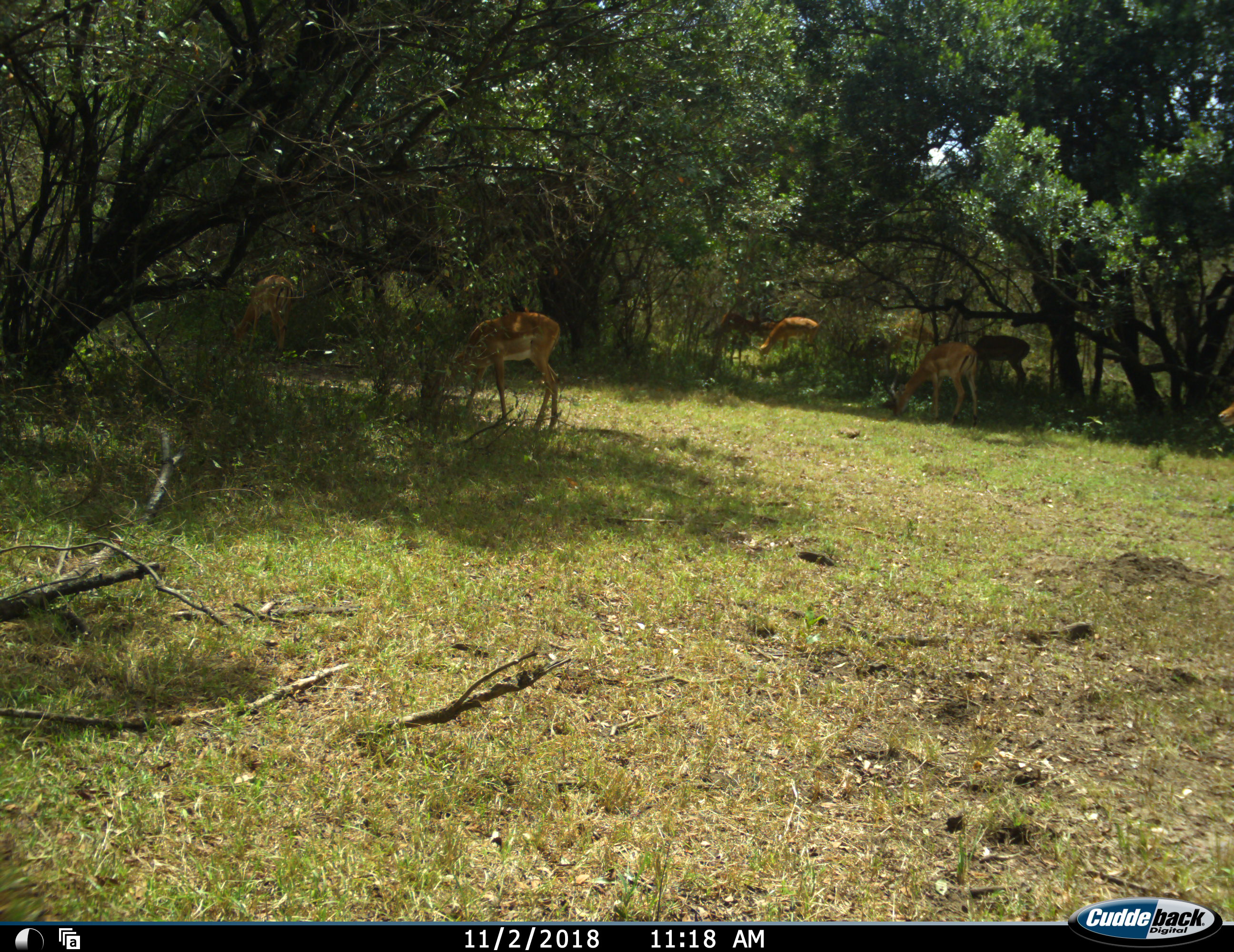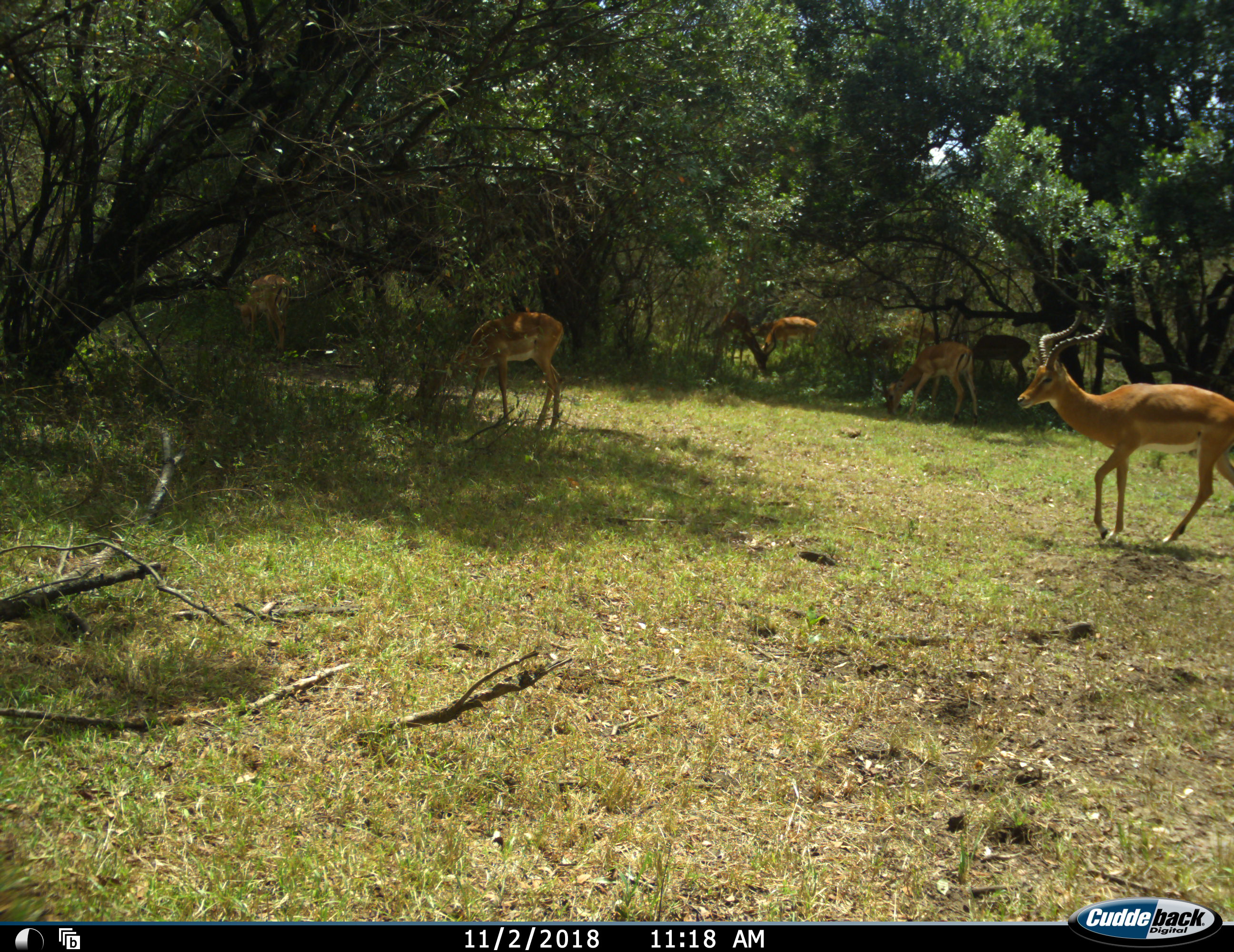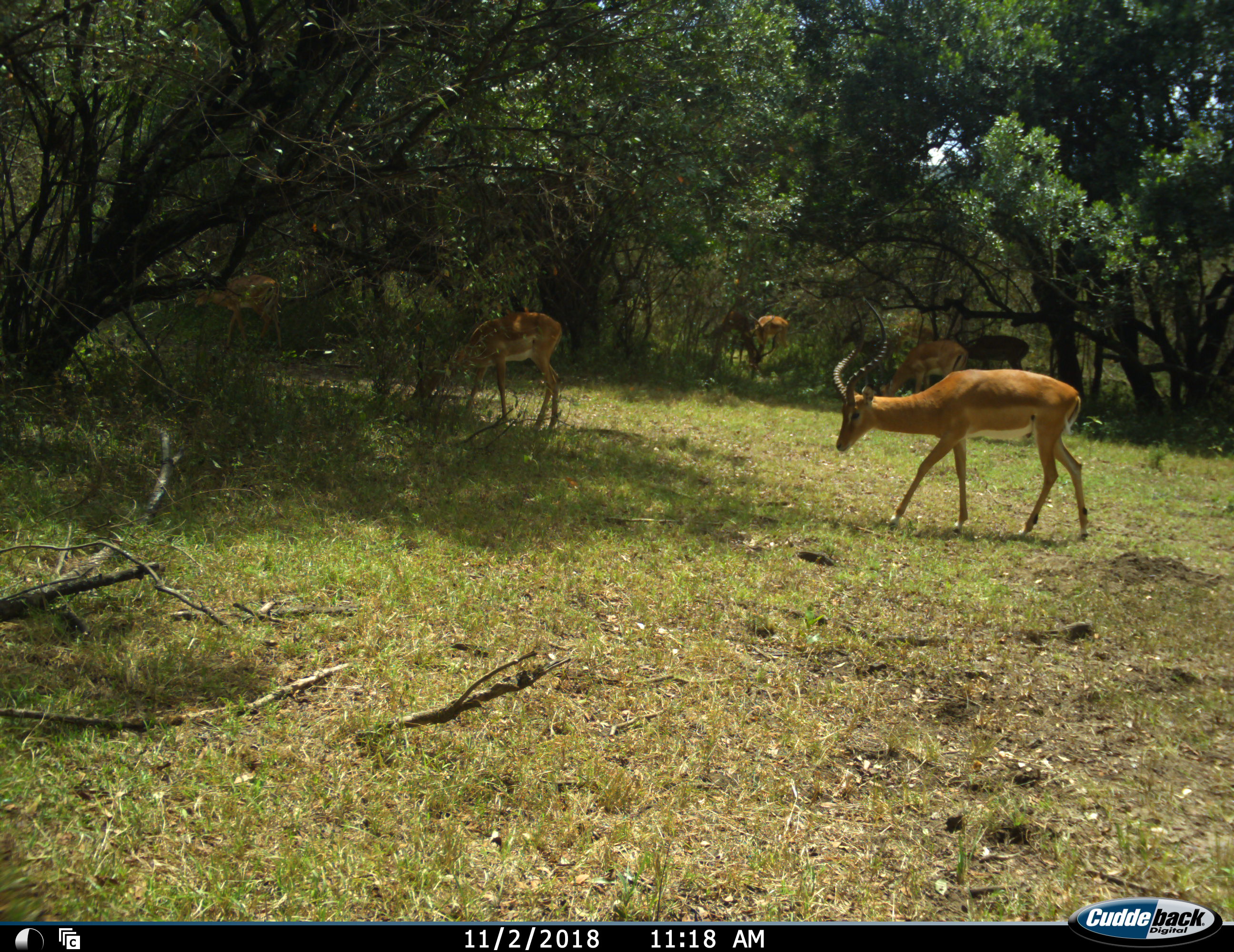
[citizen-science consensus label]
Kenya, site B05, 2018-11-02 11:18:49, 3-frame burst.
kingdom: Animalia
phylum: Chordata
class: Mammalia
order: Artiodactyla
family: Bovidae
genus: Aepyceros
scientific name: Aepyceros melampus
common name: impala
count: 6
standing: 40%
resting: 0%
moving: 60%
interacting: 0%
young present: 0%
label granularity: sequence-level